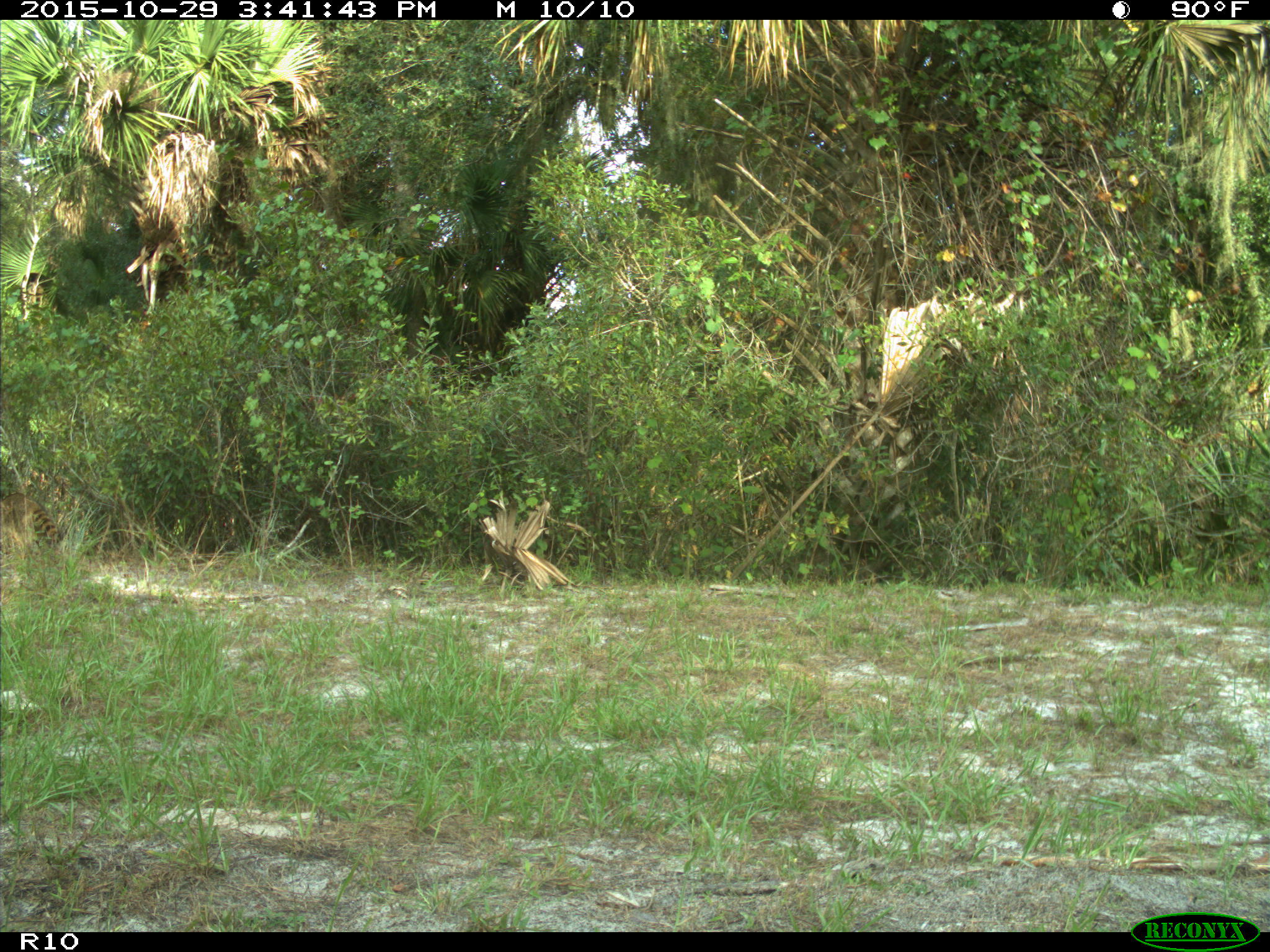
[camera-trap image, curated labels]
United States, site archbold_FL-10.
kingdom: Animalia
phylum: Chordata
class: Mammalia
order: Carnivora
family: Procyonidae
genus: Procyon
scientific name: Procyon lotor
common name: common raccoon